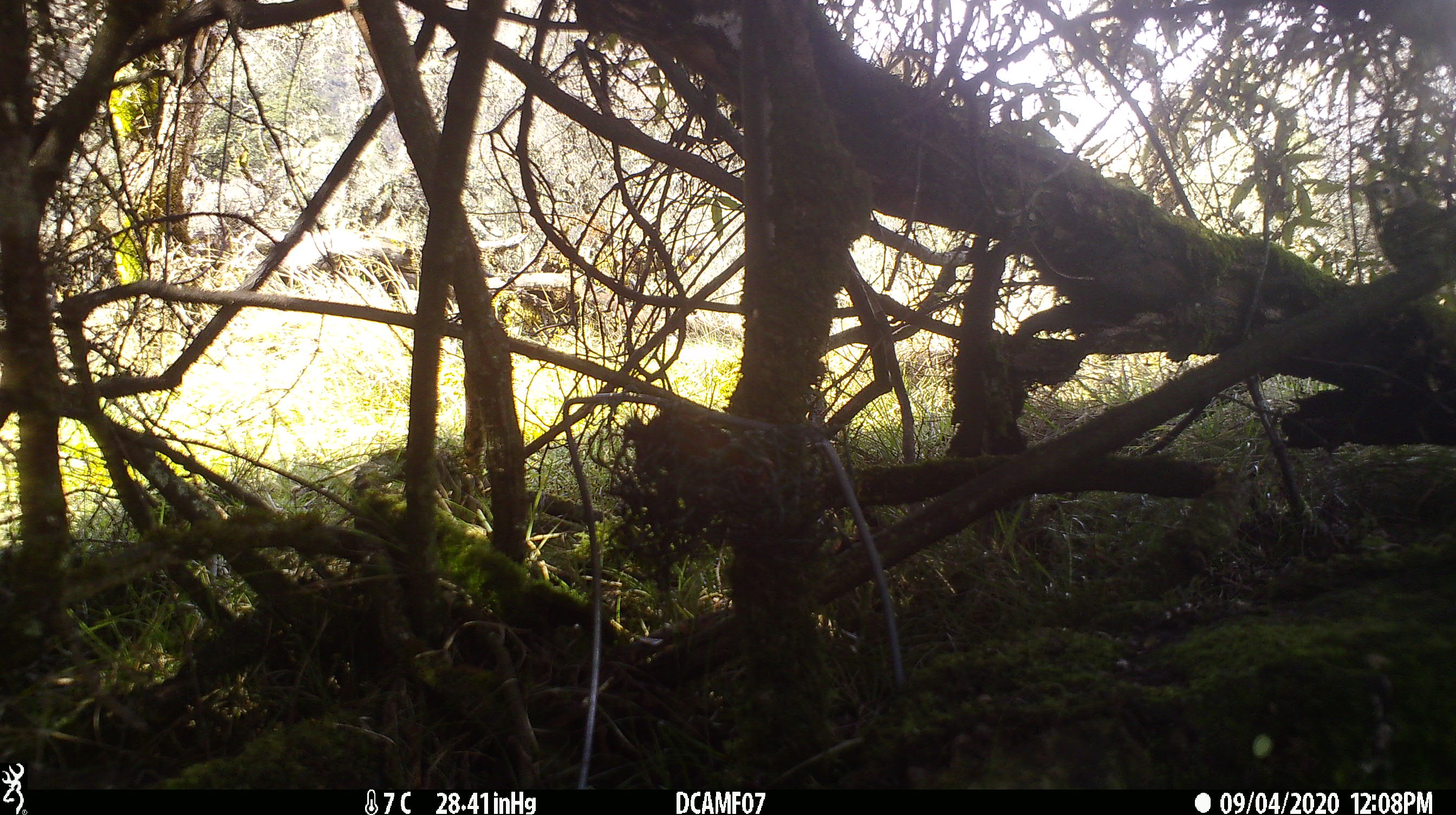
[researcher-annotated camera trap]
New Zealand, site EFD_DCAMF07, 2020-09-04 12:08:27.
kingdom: Animalia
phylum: Chordata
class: Aves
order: Passeriformes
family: Turdidae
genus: Turdus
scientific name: Turdus philomelos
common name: song thrush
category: thrush